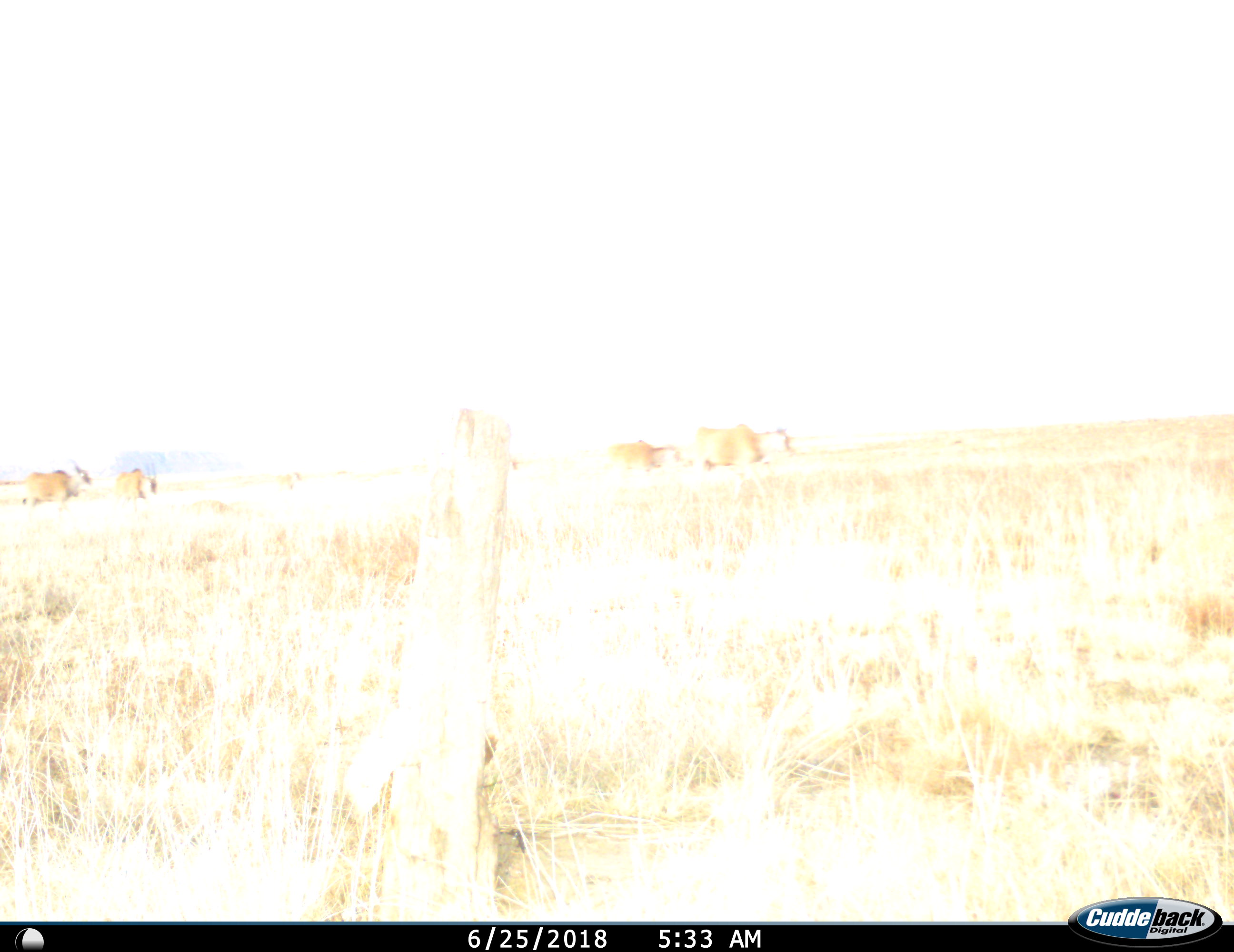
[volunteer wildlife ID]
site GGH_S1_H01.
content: unidentified animal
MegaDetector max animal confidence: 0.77